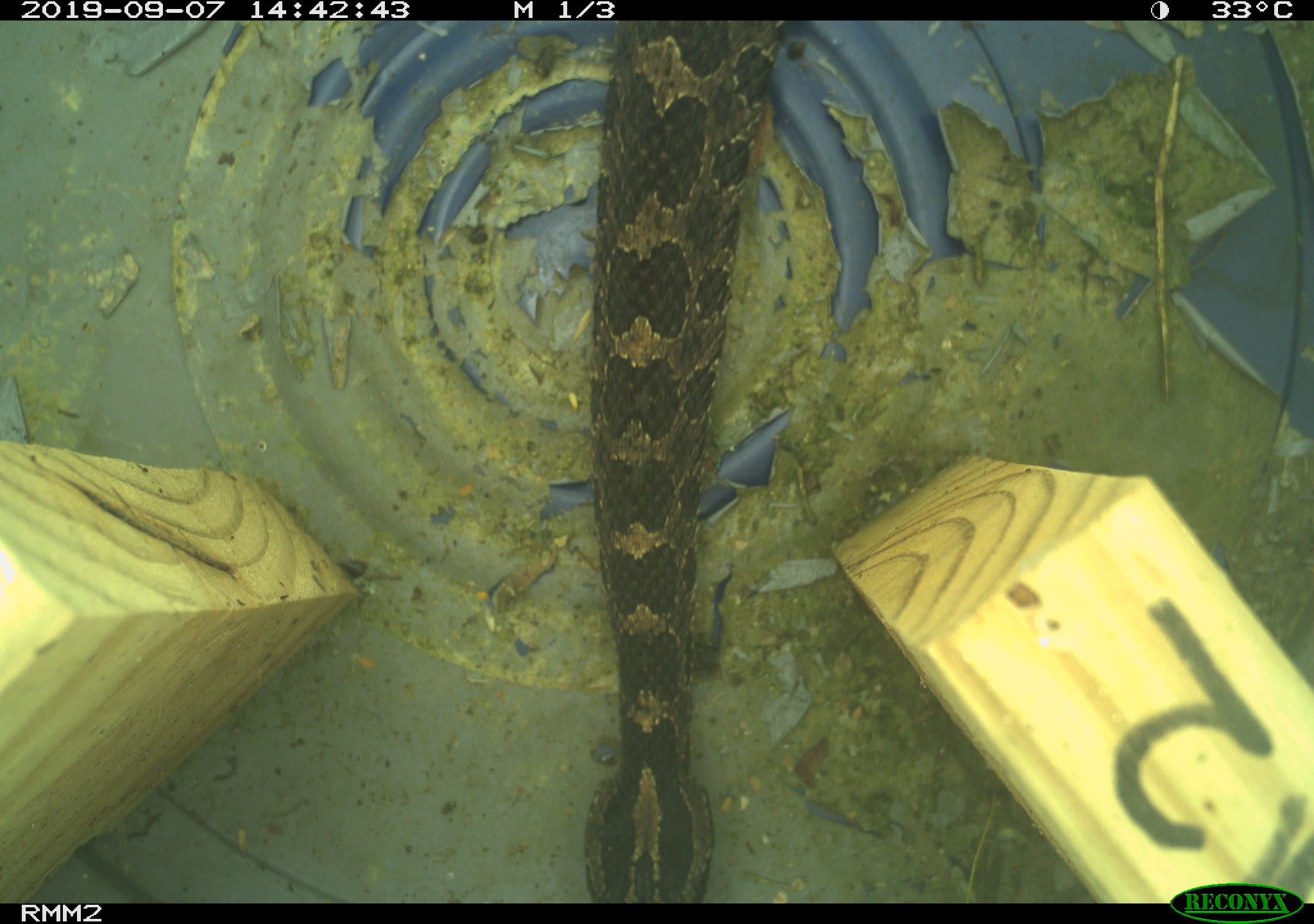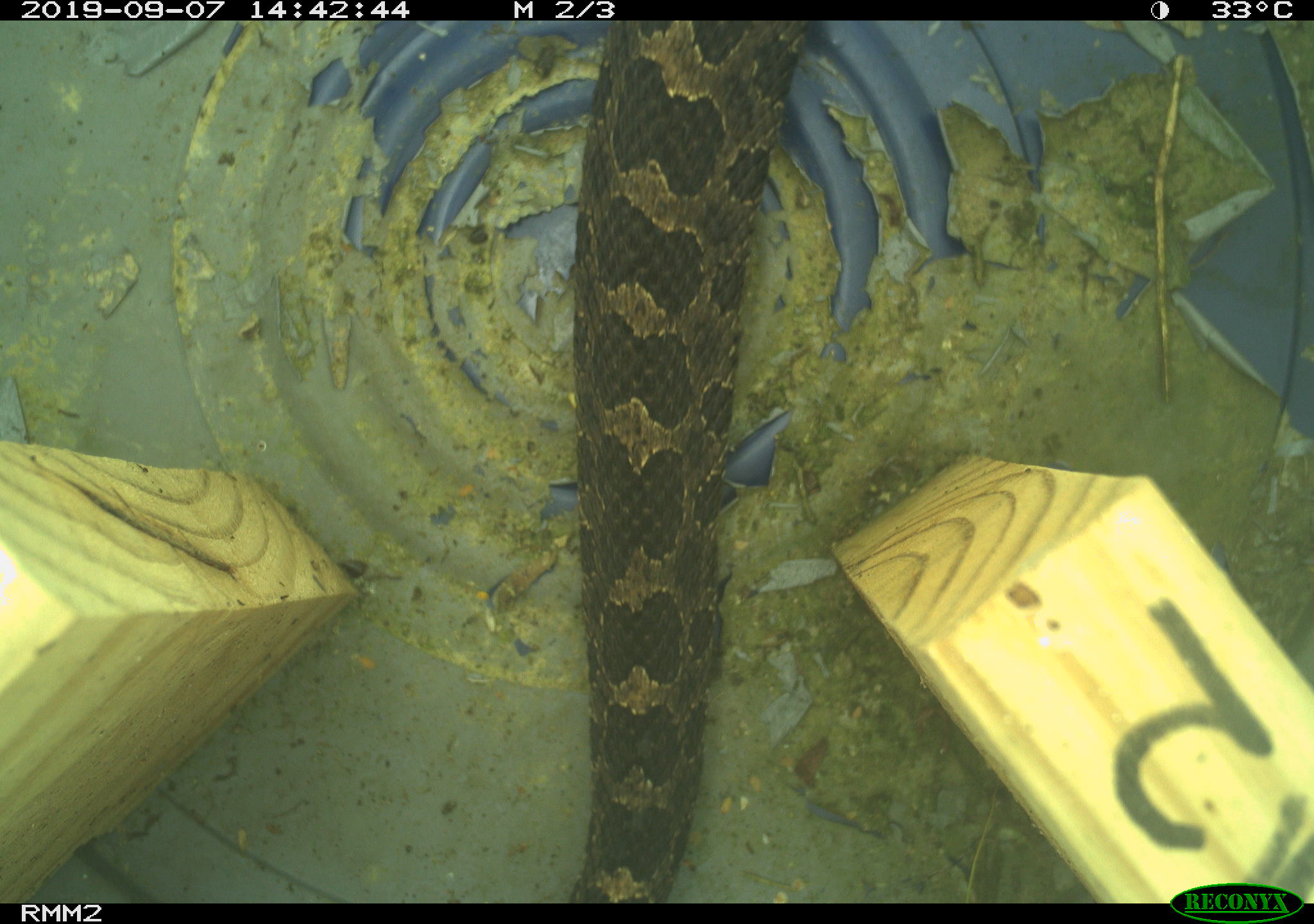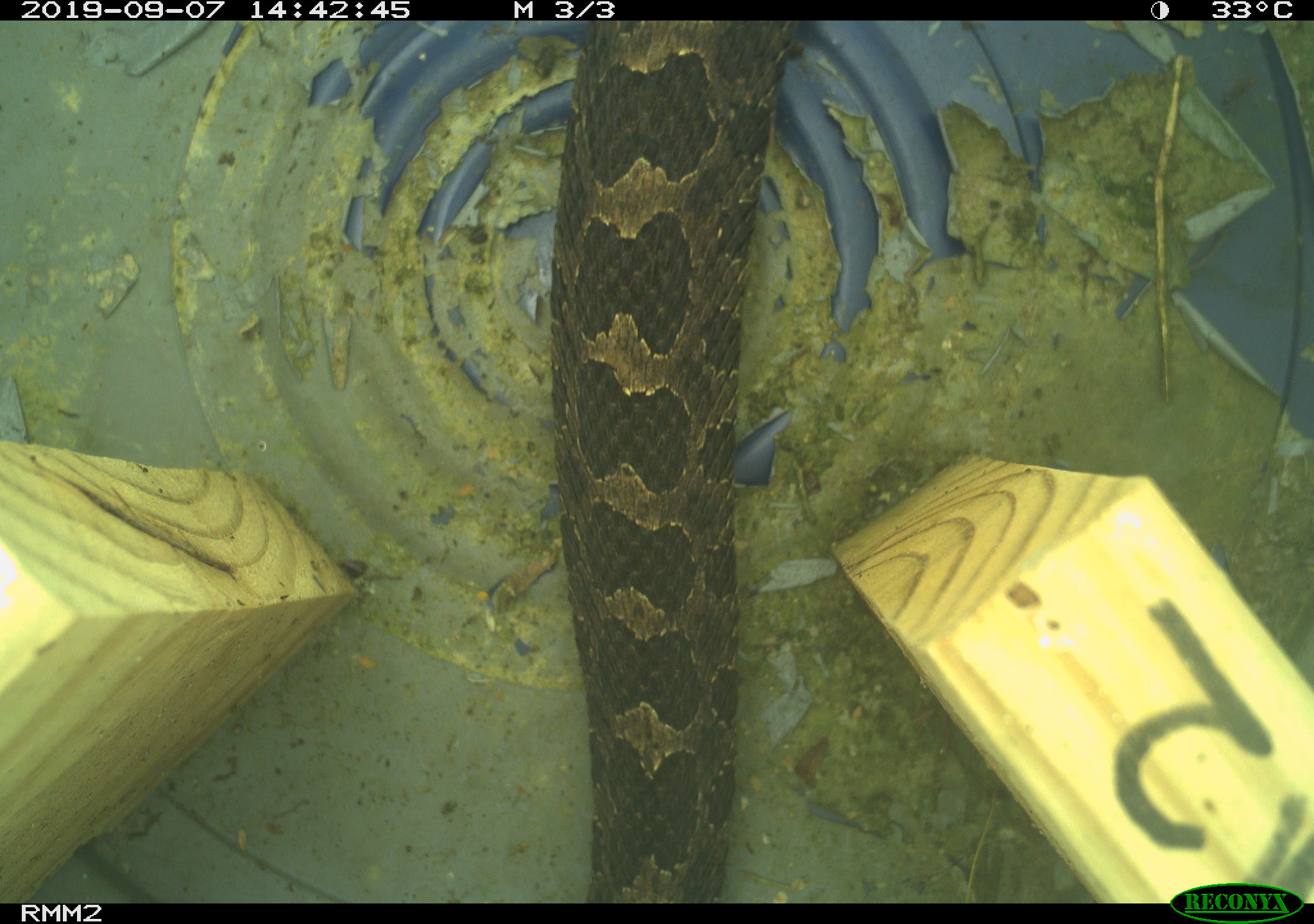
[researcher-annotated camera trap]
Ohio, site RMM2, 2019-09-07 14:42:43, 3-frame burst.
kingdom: Animalia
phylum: Chordata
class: Reptilia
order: Squamata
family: Viperidae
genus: Sistrurus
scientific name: Sistrurus catenatus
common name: eastern massasauga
Eastern massasauga (Sistrurus catenatus).